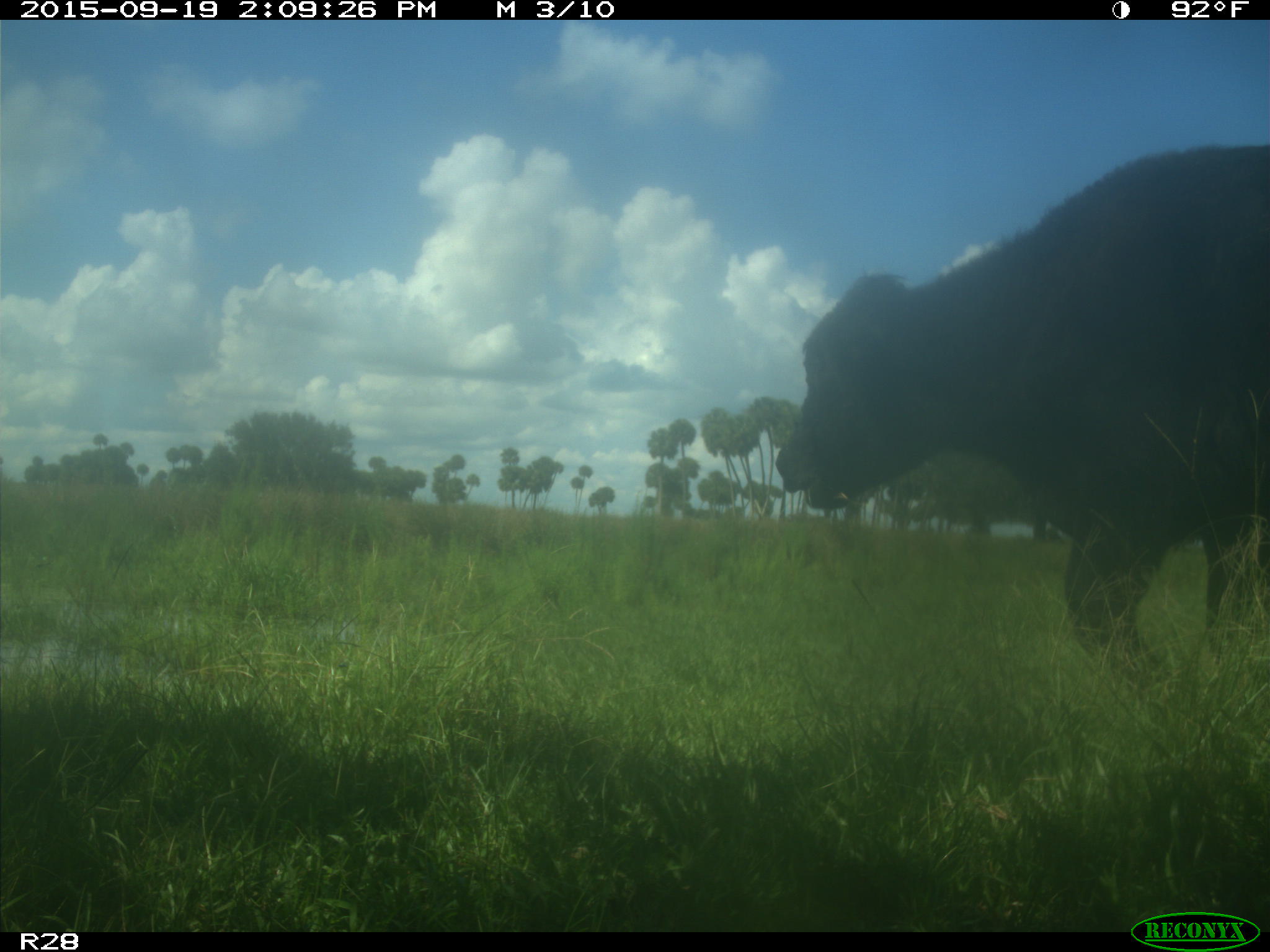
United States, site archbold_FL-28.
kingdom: Animalia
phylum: Chordata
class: Mammalia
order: Artiodactyla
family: Bovidae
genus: Bos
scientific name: Bos taurus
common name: domestic cow